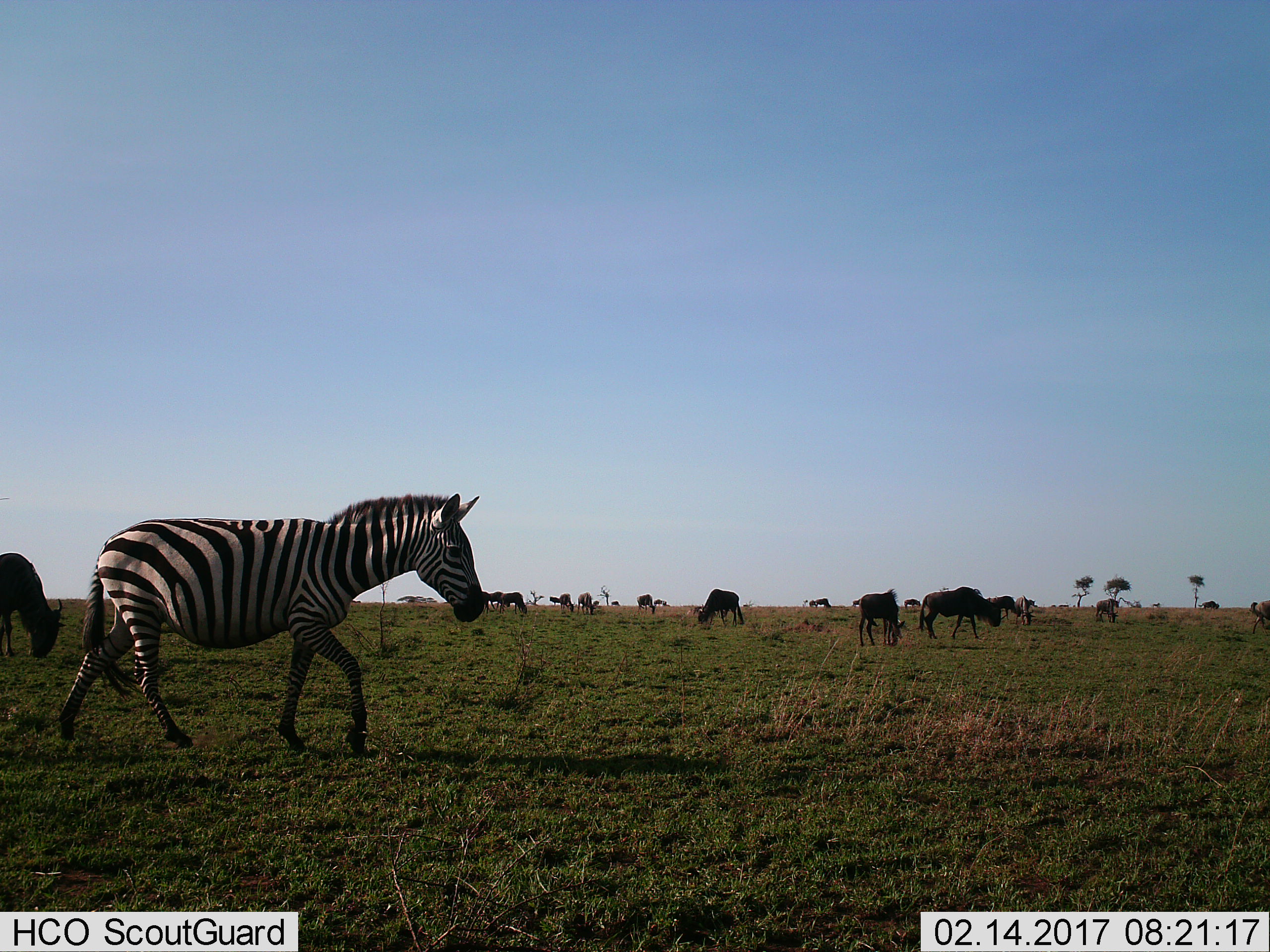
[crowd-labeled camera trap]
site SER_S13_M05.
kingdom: Animalia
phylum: Chordata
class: Mammalia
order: Artiodactyla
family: Bovidae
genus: Connochaetes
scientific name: Connochaetes taurinus taurinus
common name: blue wildebeest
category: wildebeestblue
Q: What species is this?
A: Wildebeestblue (blue wildebeest) (Connochaetes taurinus taurinus).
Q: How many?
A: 11-50.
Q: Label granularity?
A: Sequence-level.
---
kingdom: Animalia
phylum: Chordata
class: Mammalia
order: Perissodactyla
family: Equidae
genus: Equus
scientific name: Equus quagga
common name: plains zebra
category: zebraplains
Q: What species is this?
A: Zebraplains (plains zebra) (Equus quagga).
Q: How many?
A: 1.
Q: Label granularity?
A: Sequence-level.